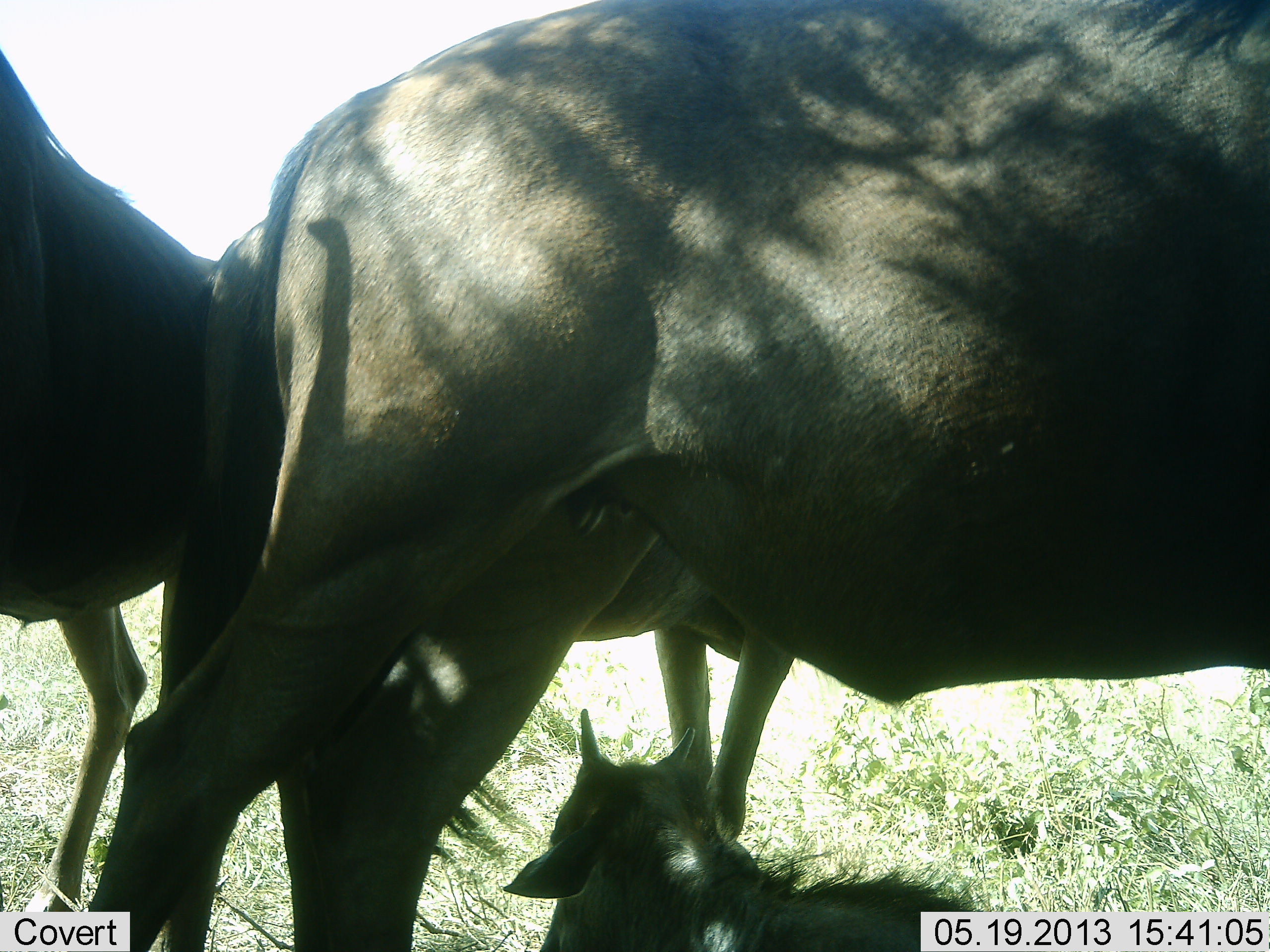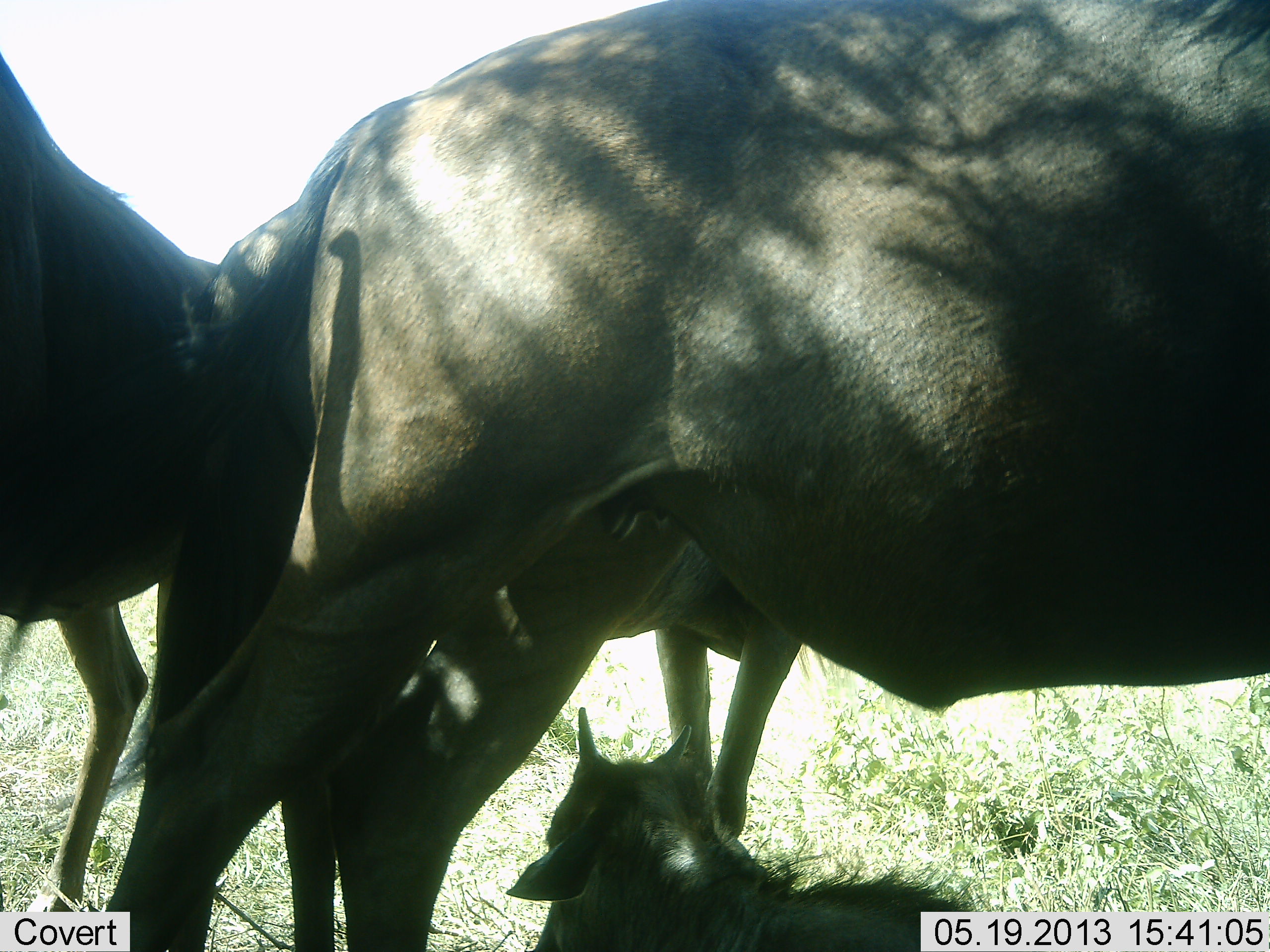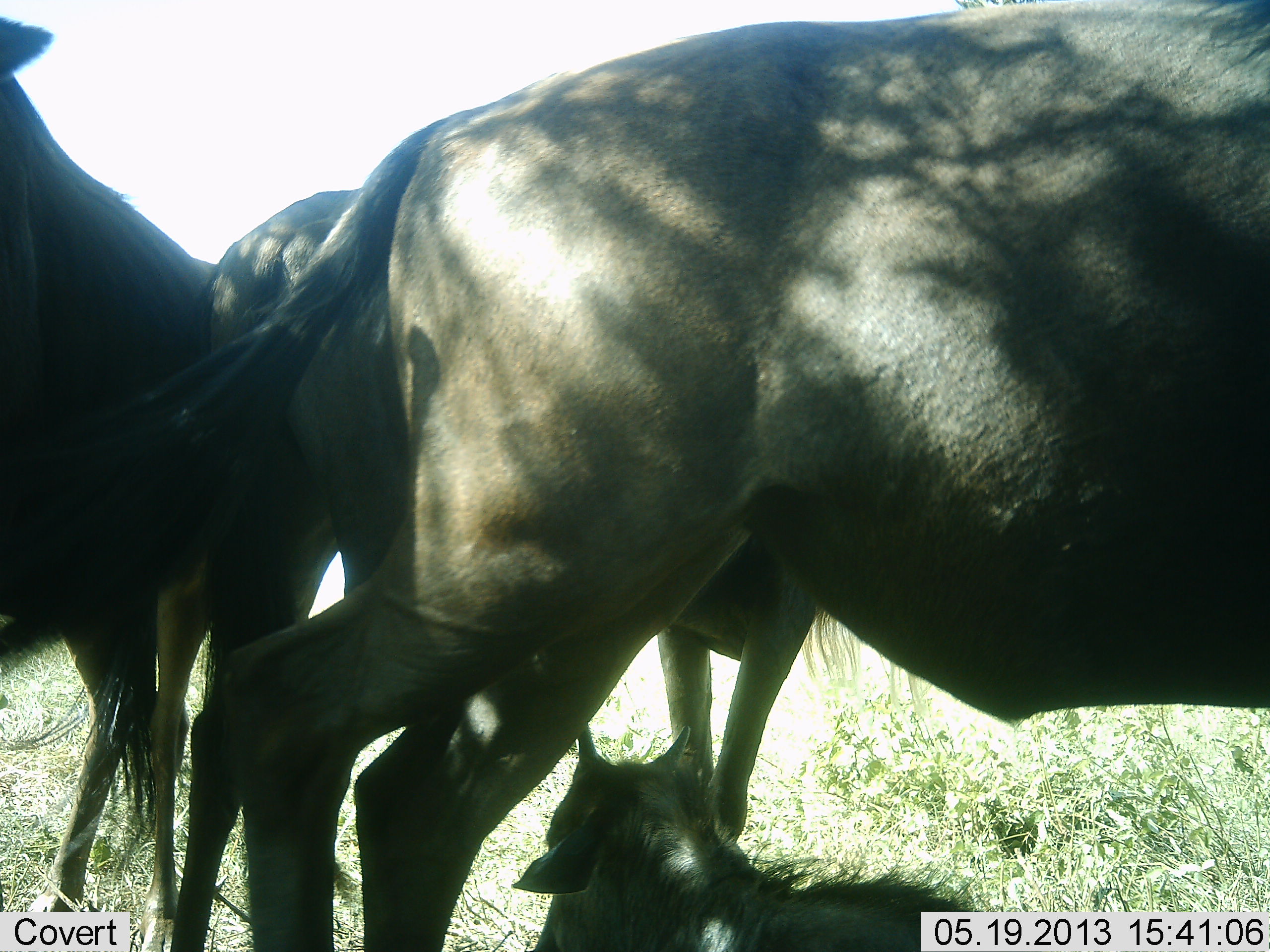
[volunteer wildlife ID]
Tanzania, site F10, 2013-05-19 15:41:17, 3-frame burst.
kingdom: Animalia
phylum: Chordata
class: Mammalia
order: Artiodactyla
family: Bovidae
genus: Connochaetes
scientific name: Connochaetes taurinus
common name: blue wildebeest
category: wildebeest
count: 4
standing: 100%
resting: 86%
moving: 7%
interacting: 0%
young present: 100%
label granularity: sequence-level